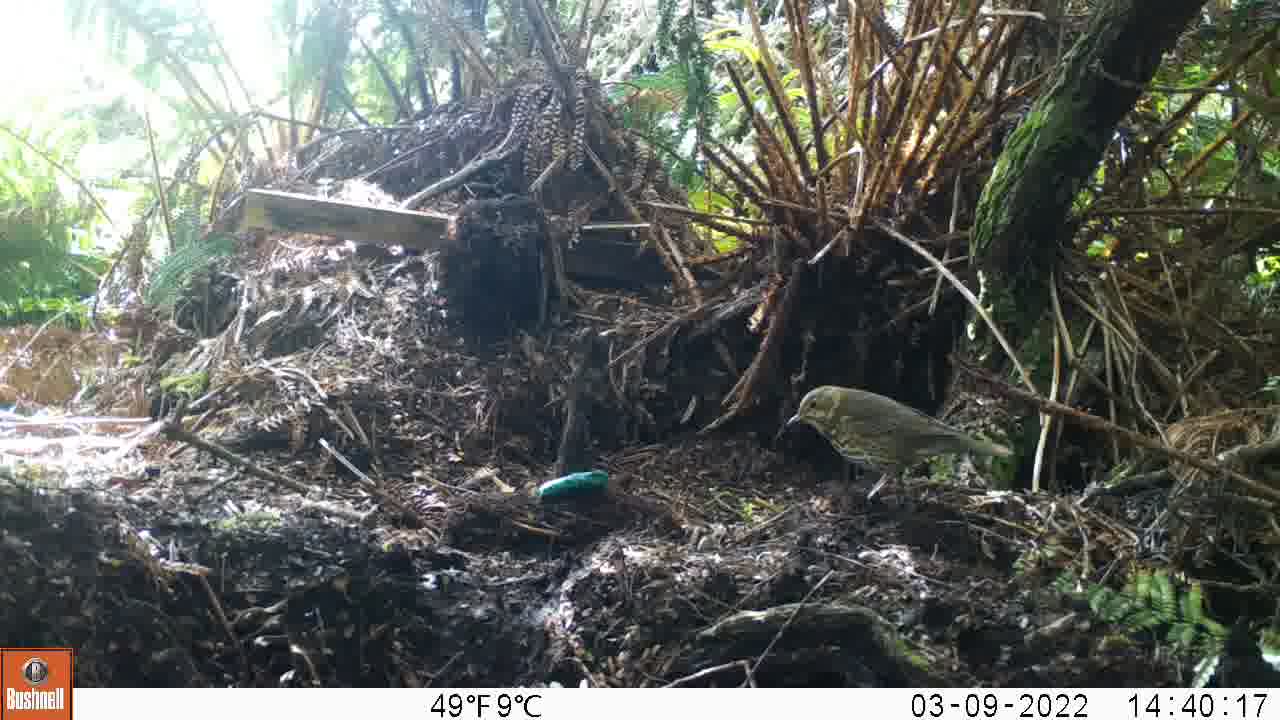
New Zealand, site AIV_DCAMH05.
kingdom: Animalia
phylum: Chordata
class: Aves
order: Passeriformes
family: Turdidae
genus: Turdus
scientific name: Turdus philomelos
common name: song thrush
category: thrush